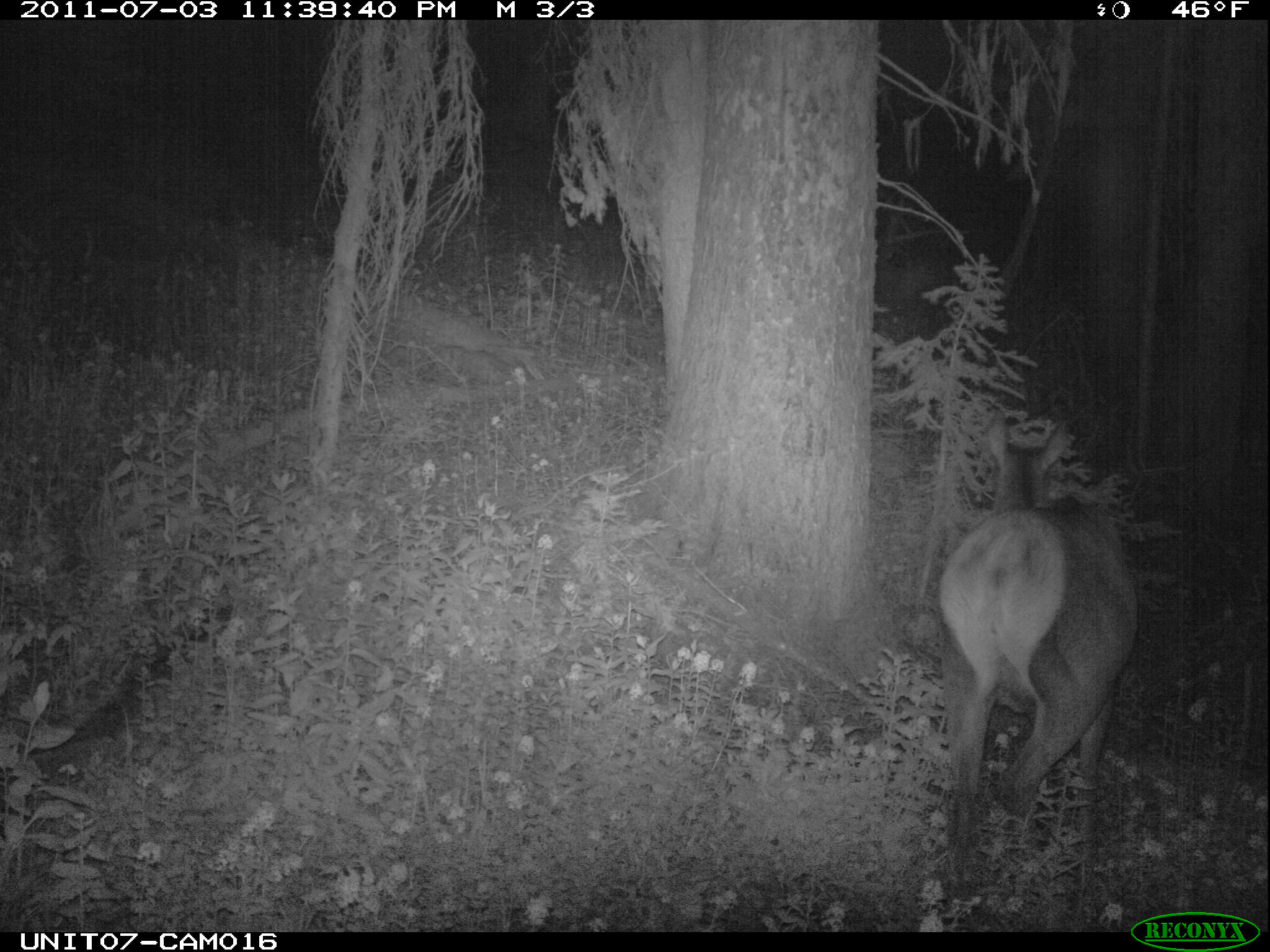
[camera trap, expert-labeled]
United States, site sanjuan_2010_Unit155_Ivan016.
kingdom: Animalia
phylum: Chordata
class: Mammalia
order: Artiodactyla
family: Cervidae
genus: Cervus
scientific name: Cervus elaphus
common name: red deer